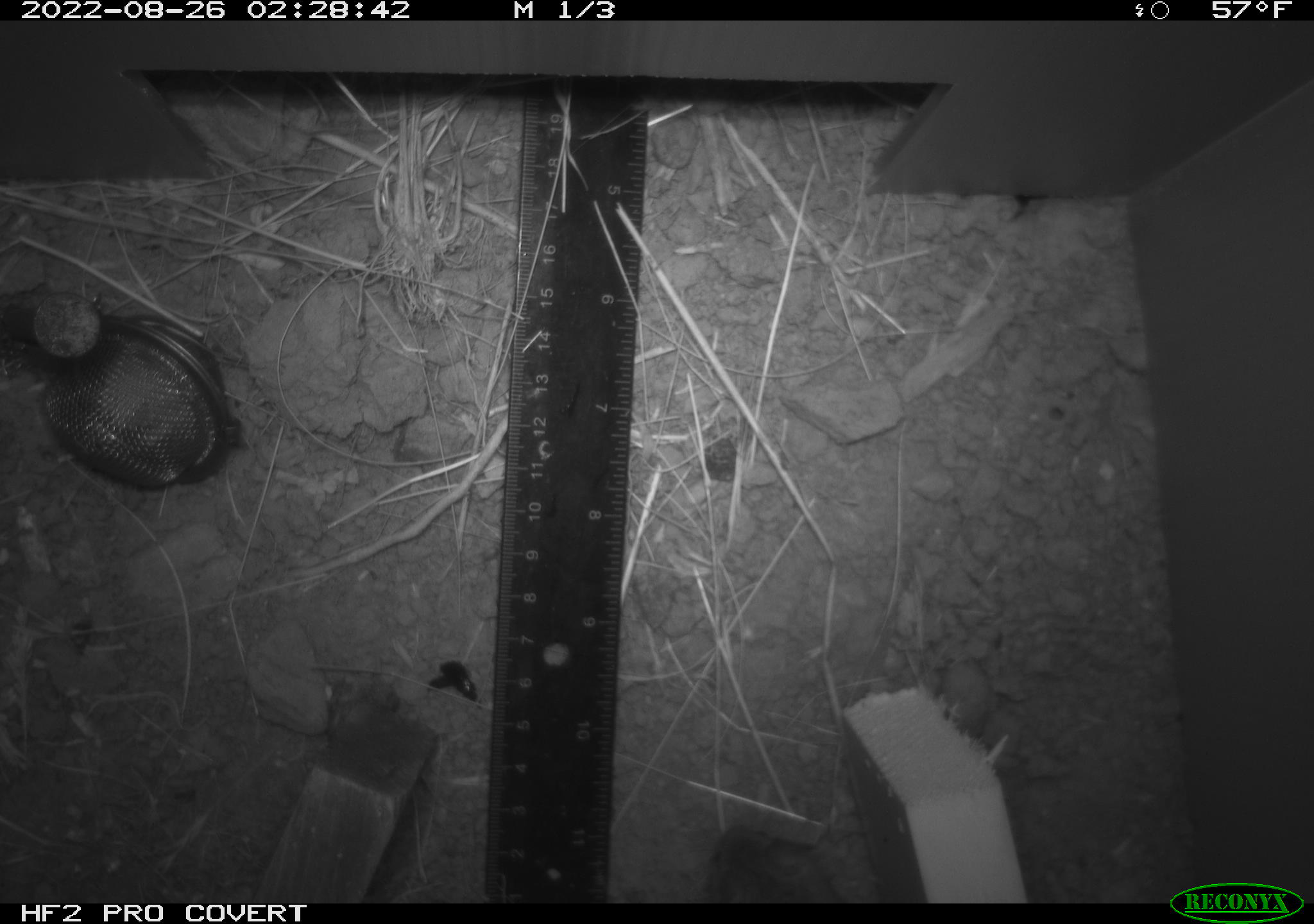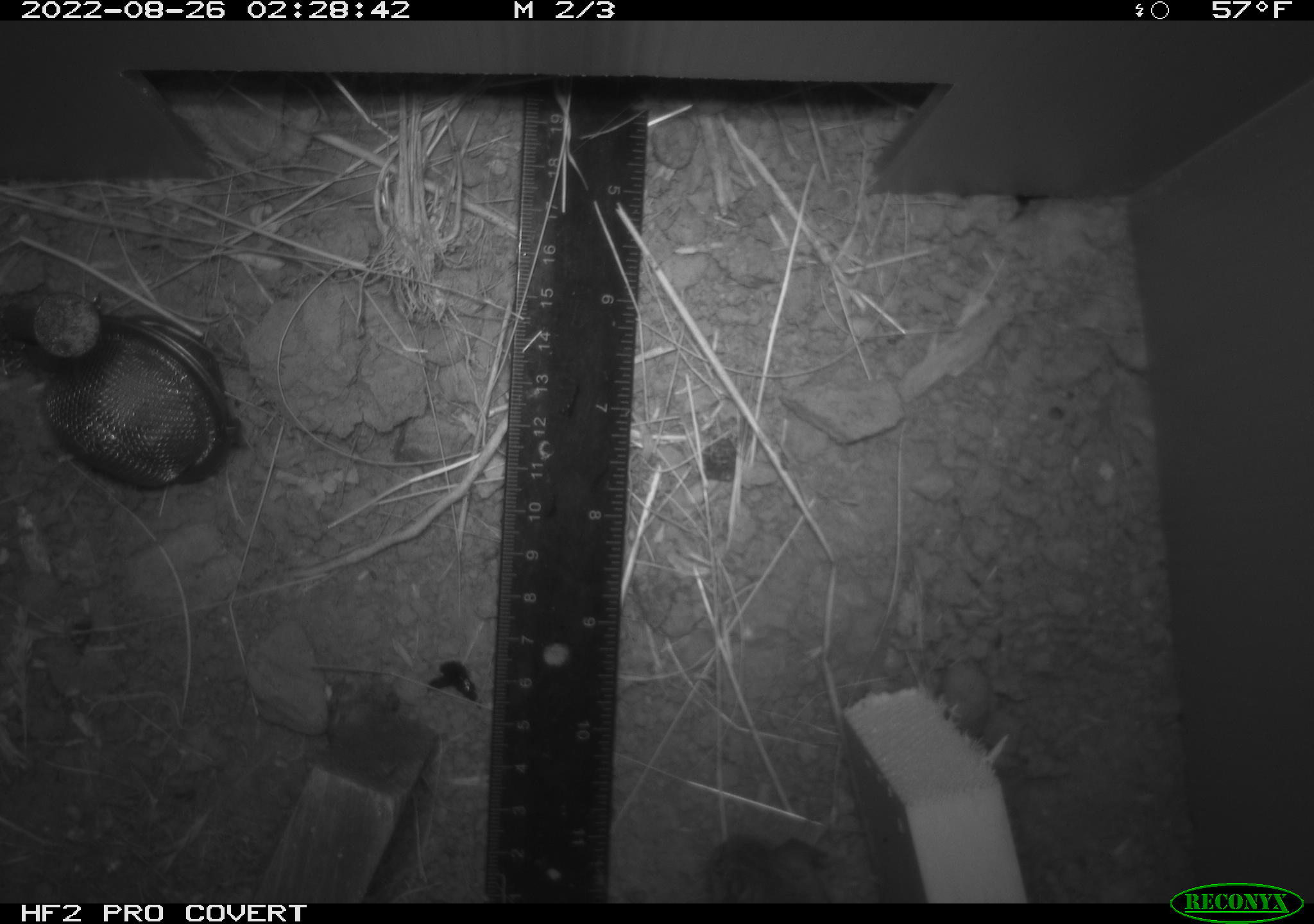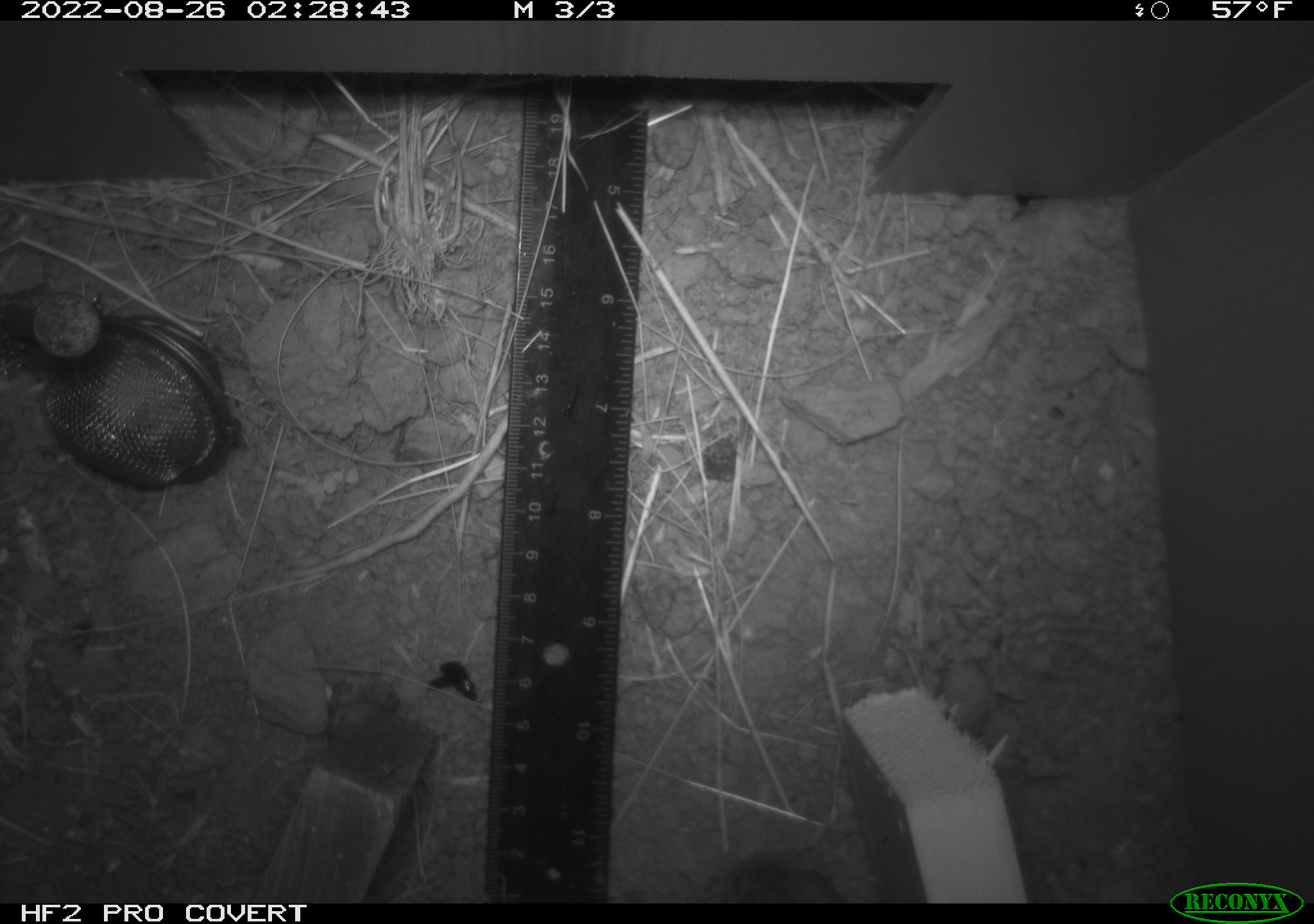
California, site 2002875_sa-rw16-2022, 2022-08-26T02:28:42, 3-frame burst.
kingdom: Animalia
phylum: Chordata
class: Mammalia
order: Rodentia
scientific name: Rodentia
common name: rodent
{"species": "rodent (Rodentia)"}